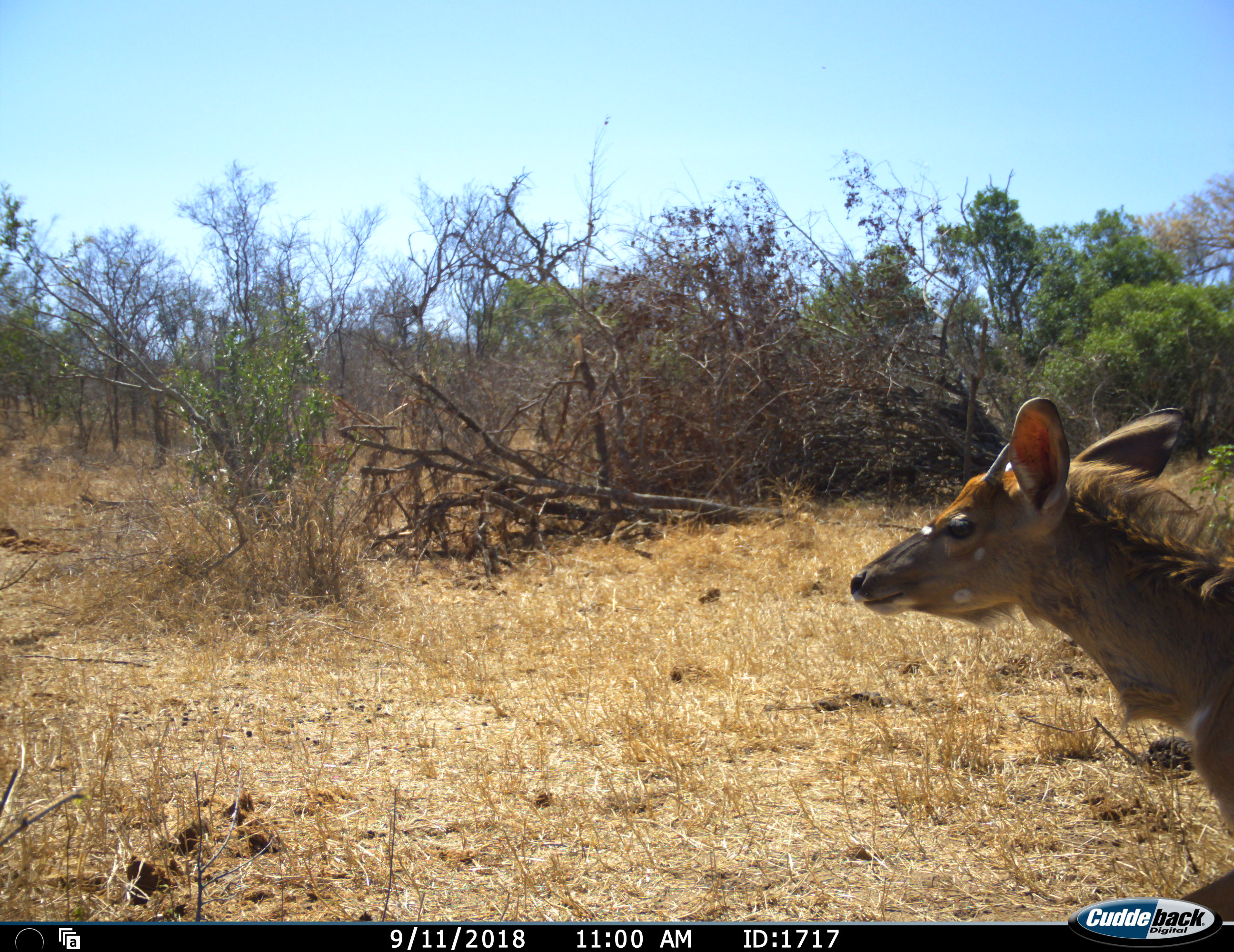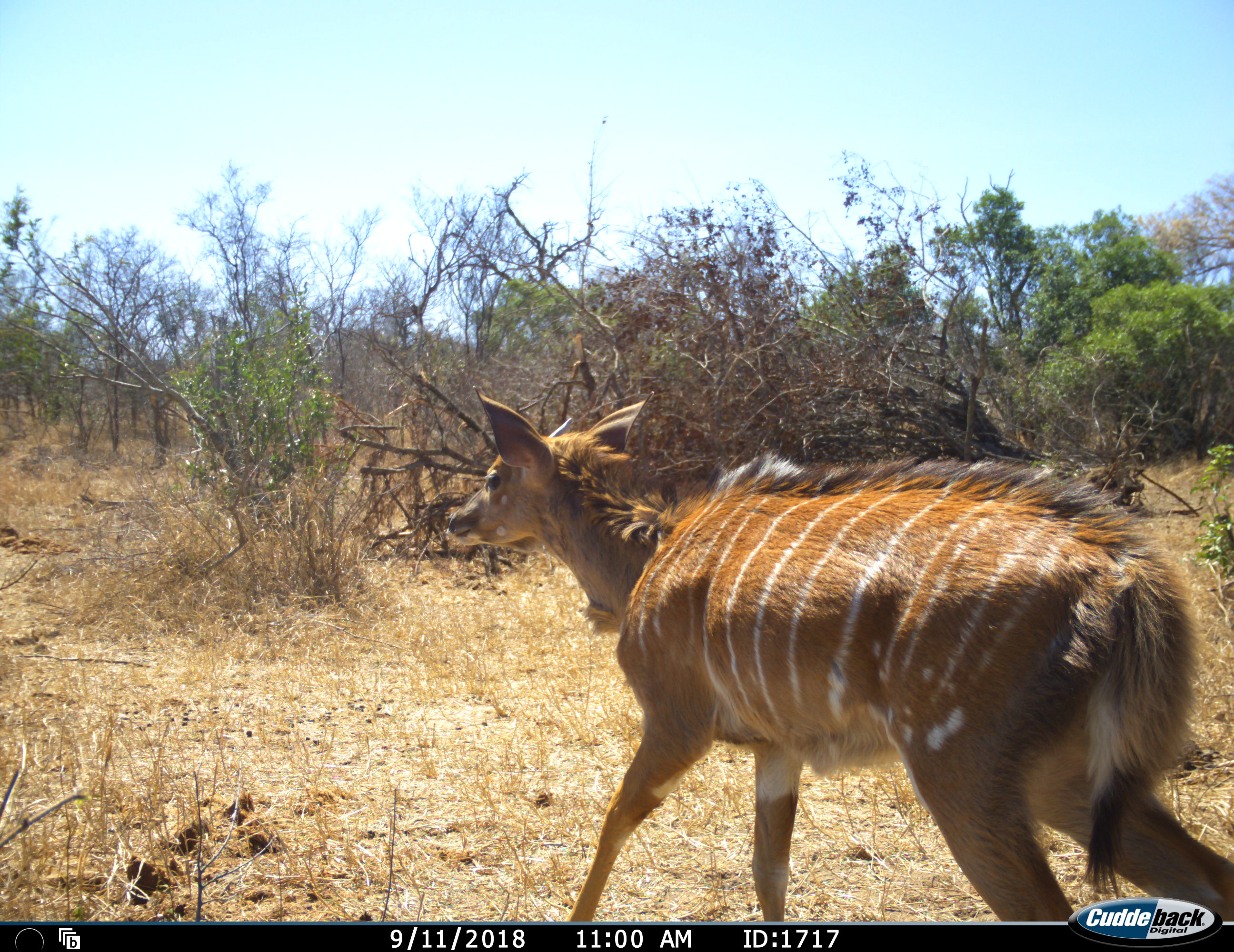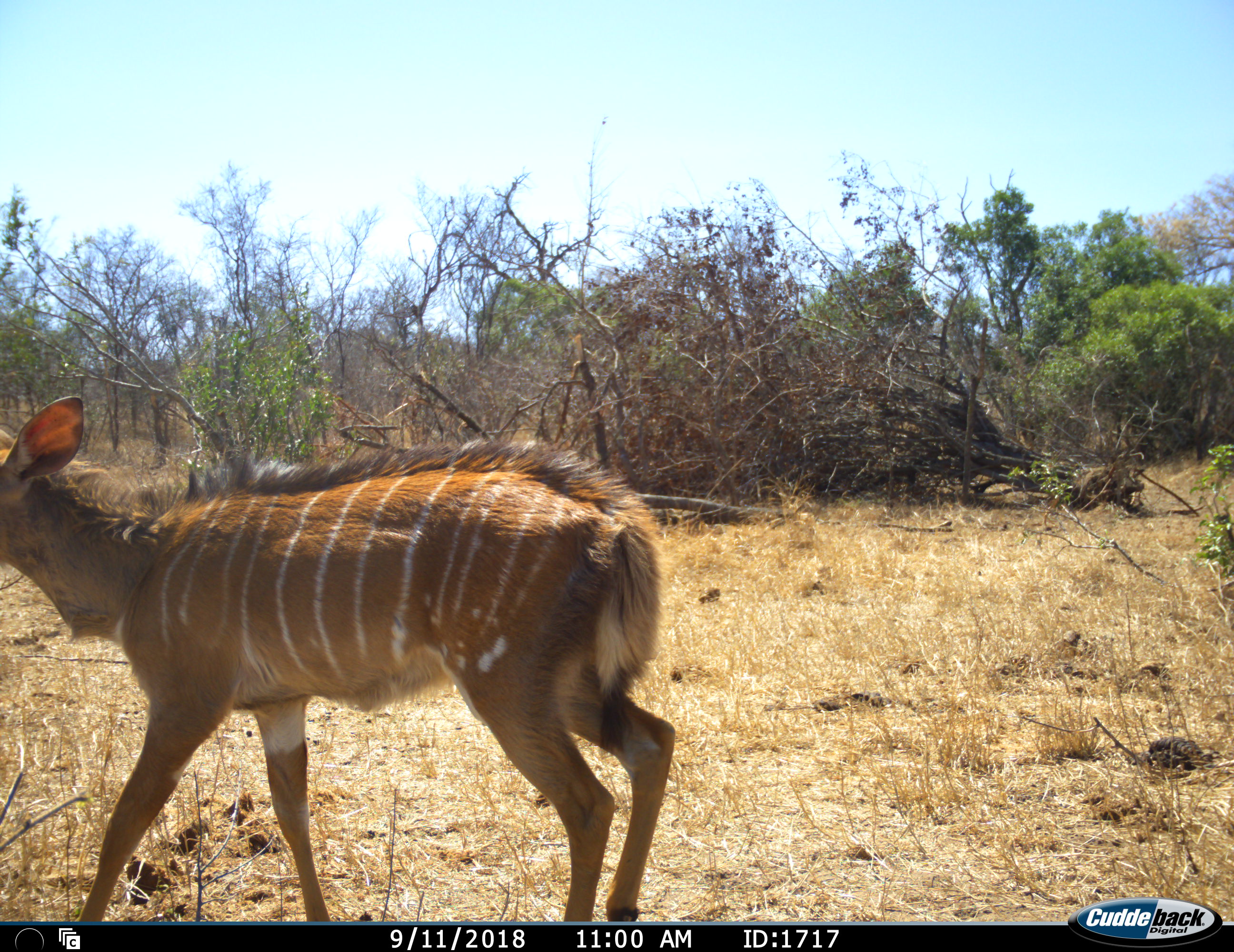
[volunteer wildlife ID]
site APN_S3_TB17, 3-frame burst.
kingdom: Animalia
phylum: Chordata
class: Mammalia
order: Artiodactyla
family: Bovidae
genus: Tragelaphus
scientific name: Tragelaphus angasii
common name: nyala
Nyala (Tragelaphus angasii), count 1. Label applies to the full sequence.